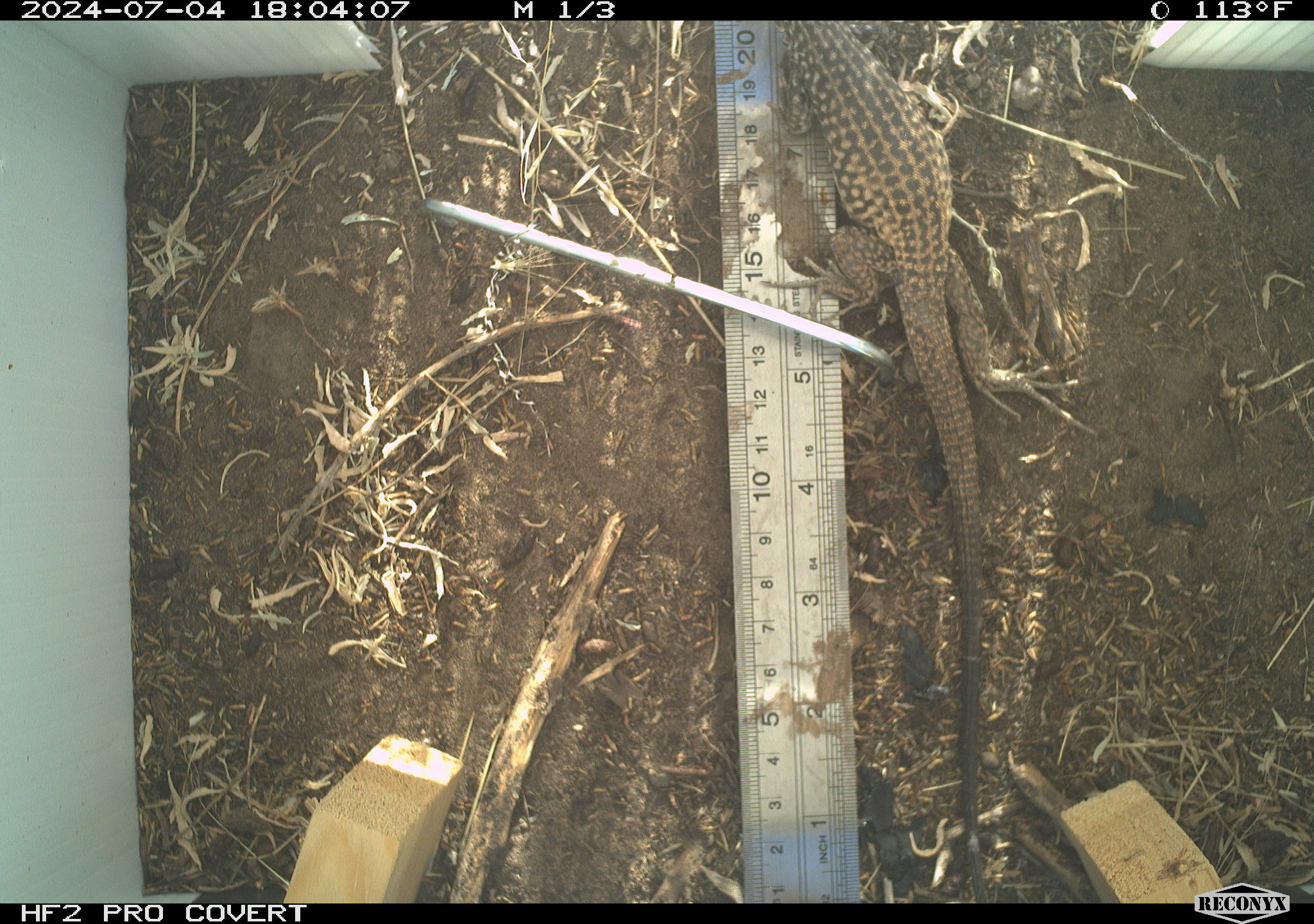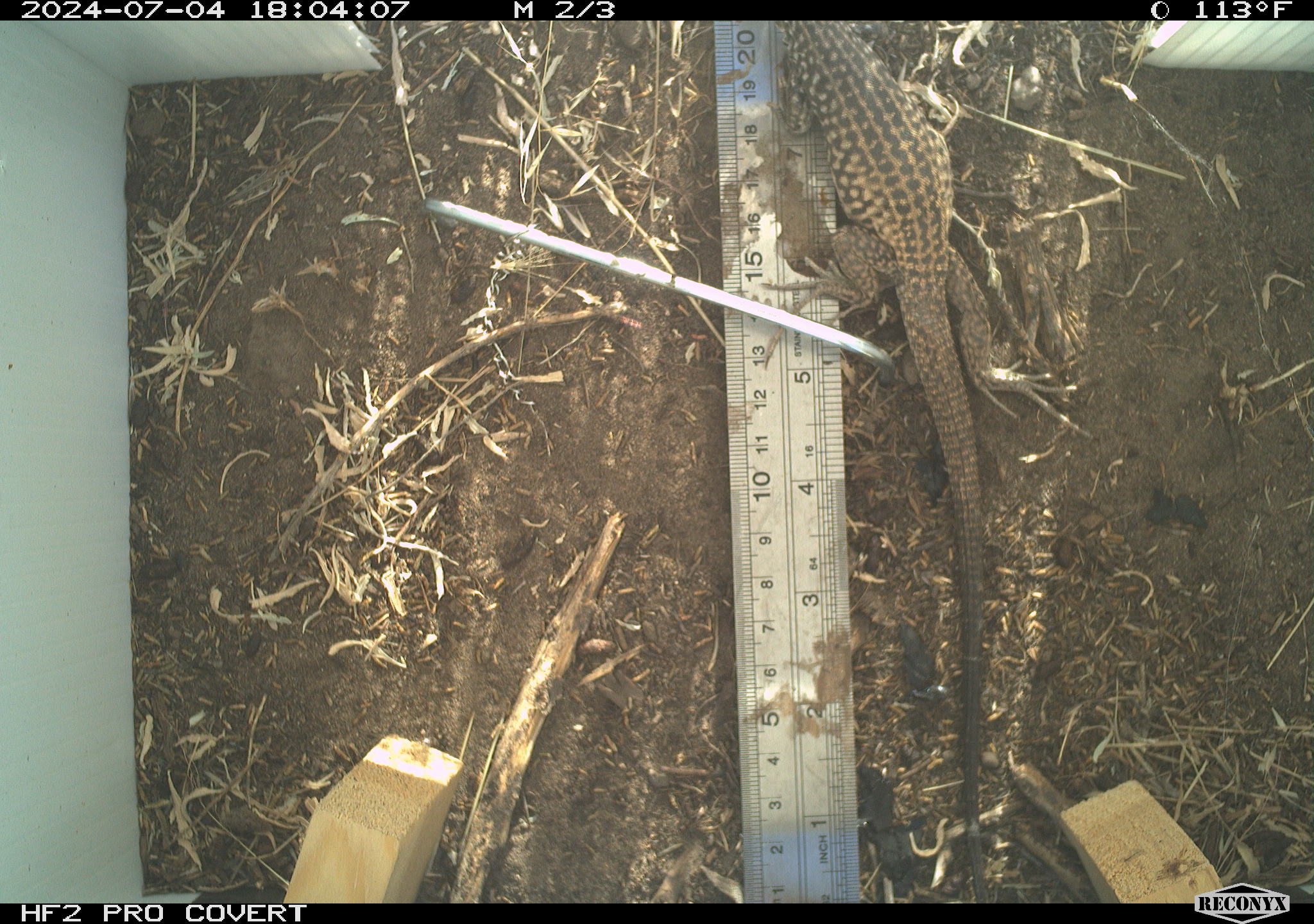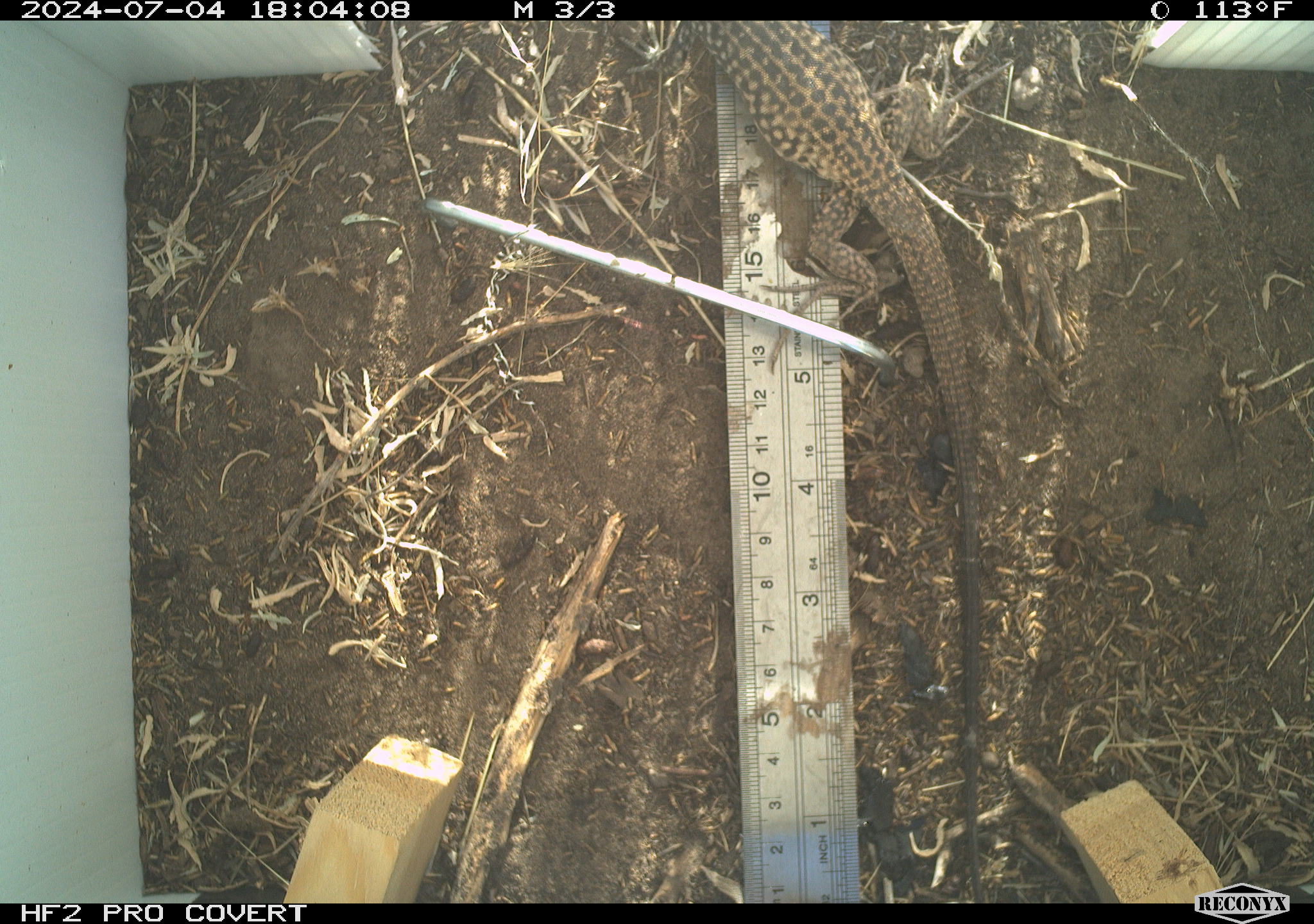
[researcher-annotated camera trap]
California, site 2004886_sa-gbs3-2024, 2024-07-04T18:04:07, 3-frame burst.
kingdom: Animalia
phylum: Chordata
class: Reptilia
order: Squamata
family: Teiidae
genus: Aspidoscelis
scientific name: Aspidoscelis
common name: whiptail lizards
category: aspidoscelis species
Aspidoscelis species (whiptail lizards) (Aspidoscelis).